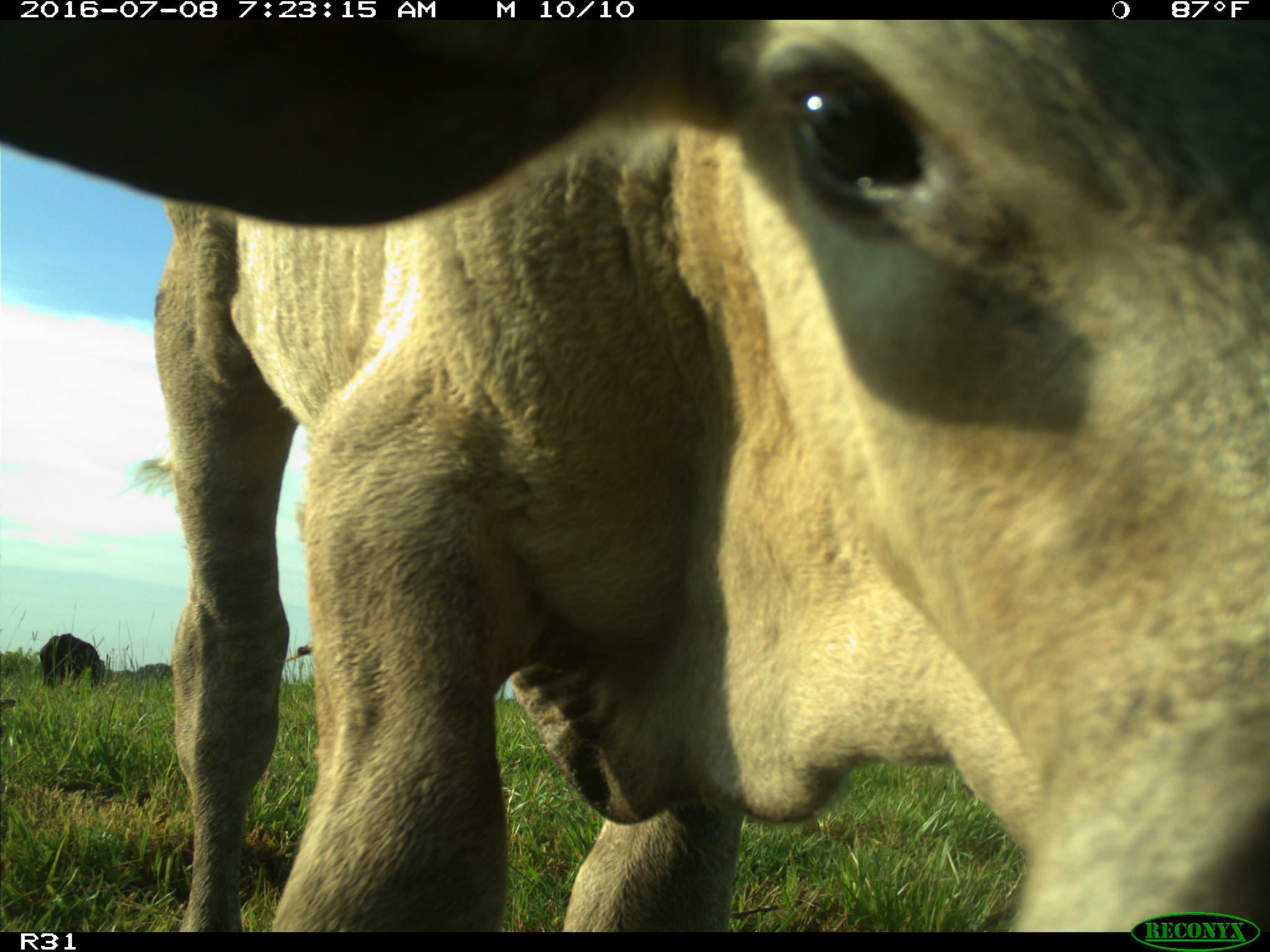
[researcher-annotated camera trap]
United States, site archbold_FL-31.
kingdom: Animalia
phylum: Chordata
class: Mammalia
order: Artiodactyla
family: Bovidae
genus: Bos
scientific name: Bos taurus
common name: domestic cow